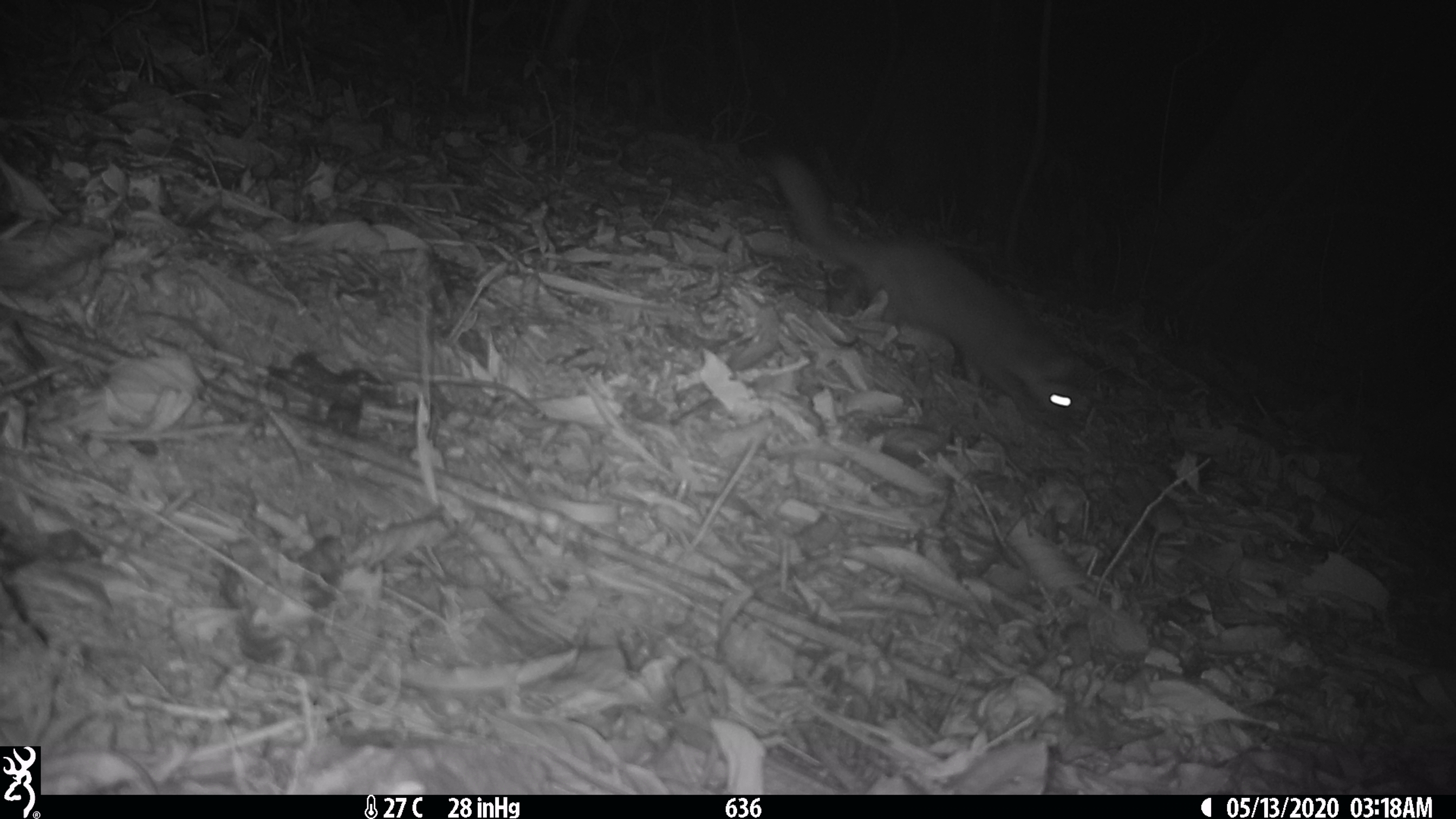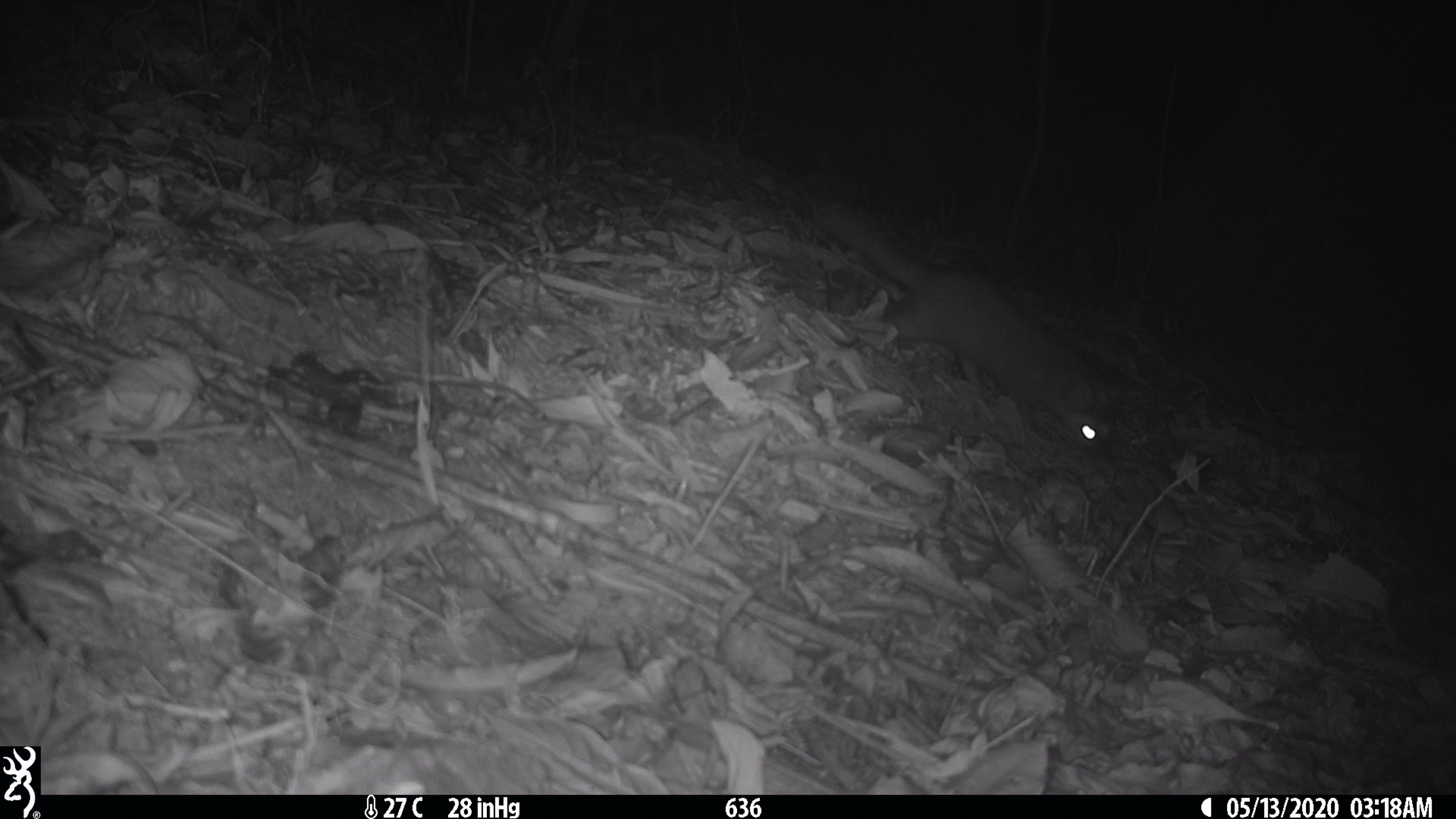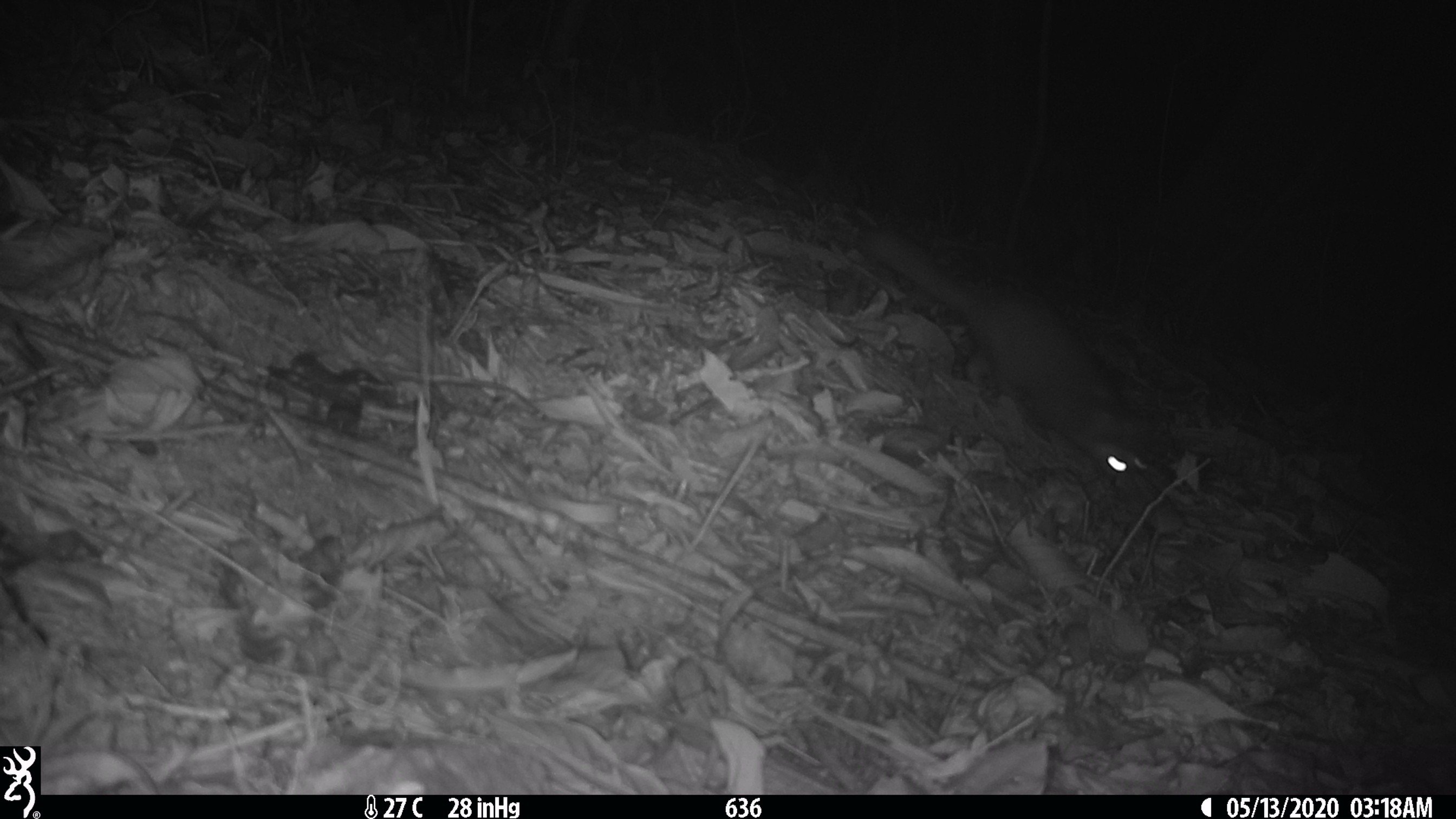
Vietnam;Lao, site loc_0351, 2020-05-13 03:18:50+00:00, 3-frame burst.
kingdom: Animalia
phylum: Chordata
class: Mammalia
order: Carnivora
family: Mustelidae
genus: Melogale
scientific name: Melogale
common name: ferret badger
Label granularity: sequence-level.